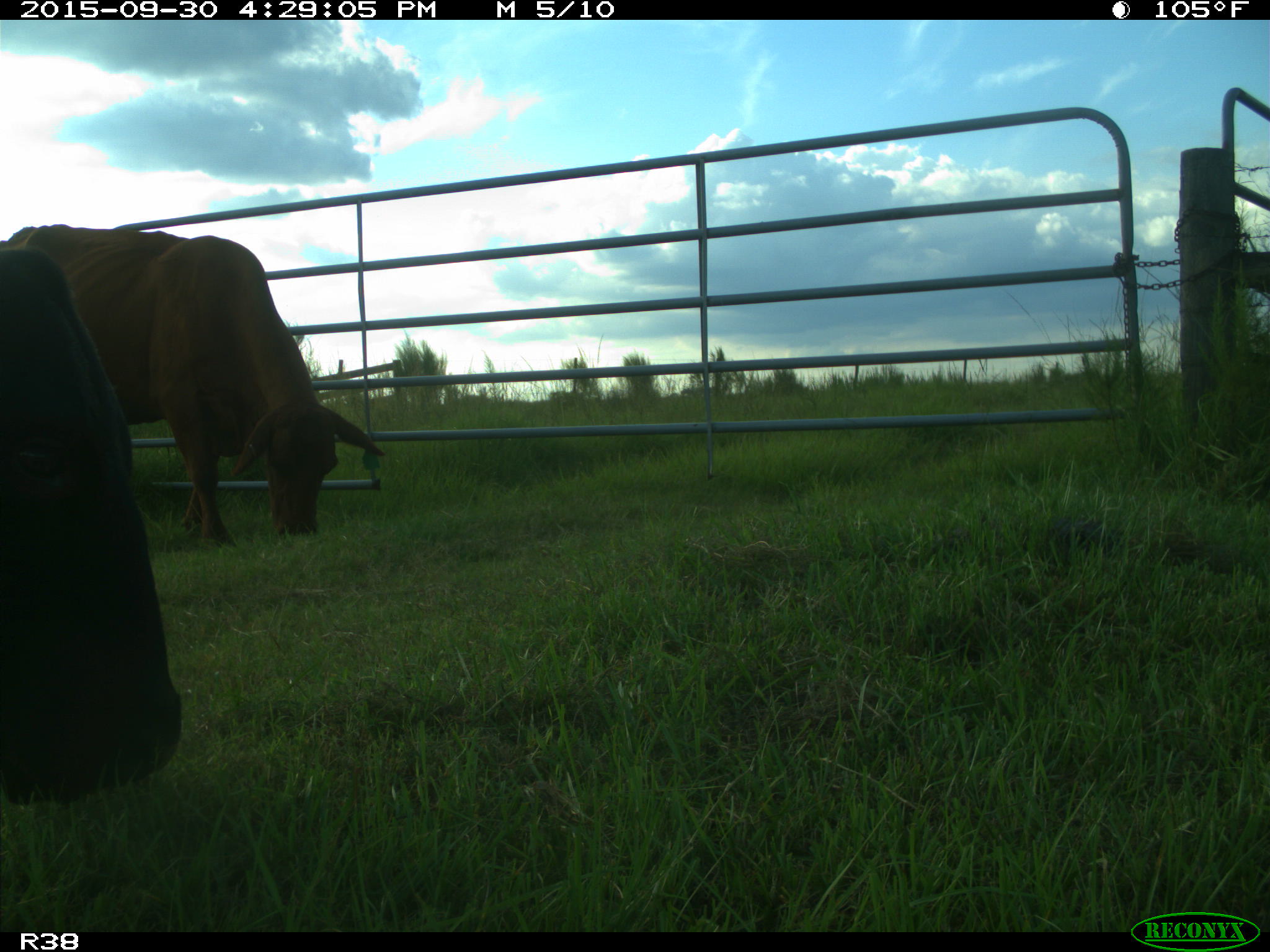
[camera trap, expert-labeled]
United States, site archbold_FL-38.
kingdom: Animalia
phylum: Chordata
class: Mammalia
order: Artiodactyla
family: Bovidae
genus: Bos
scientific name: Bos taurus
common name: domestic cow